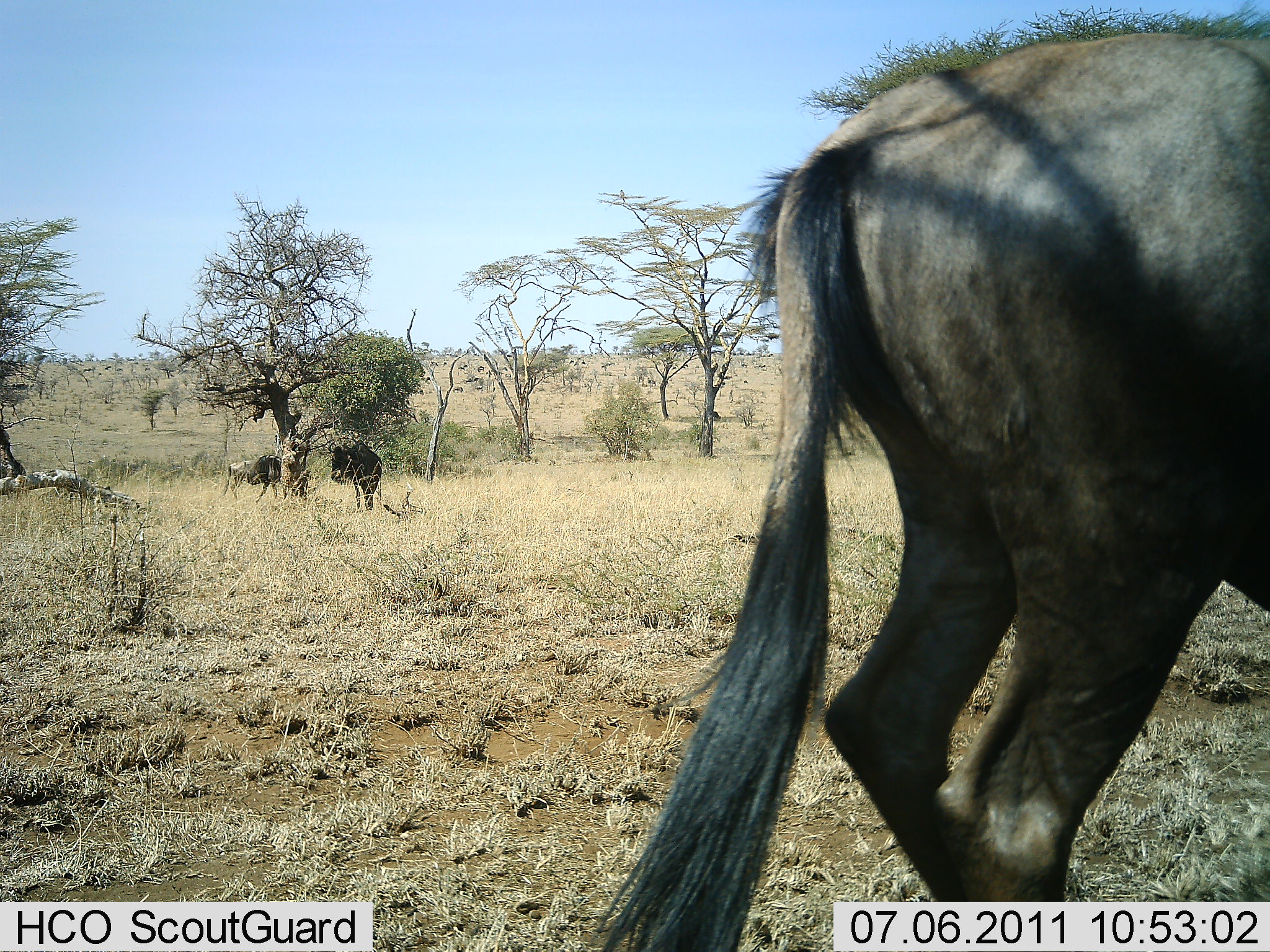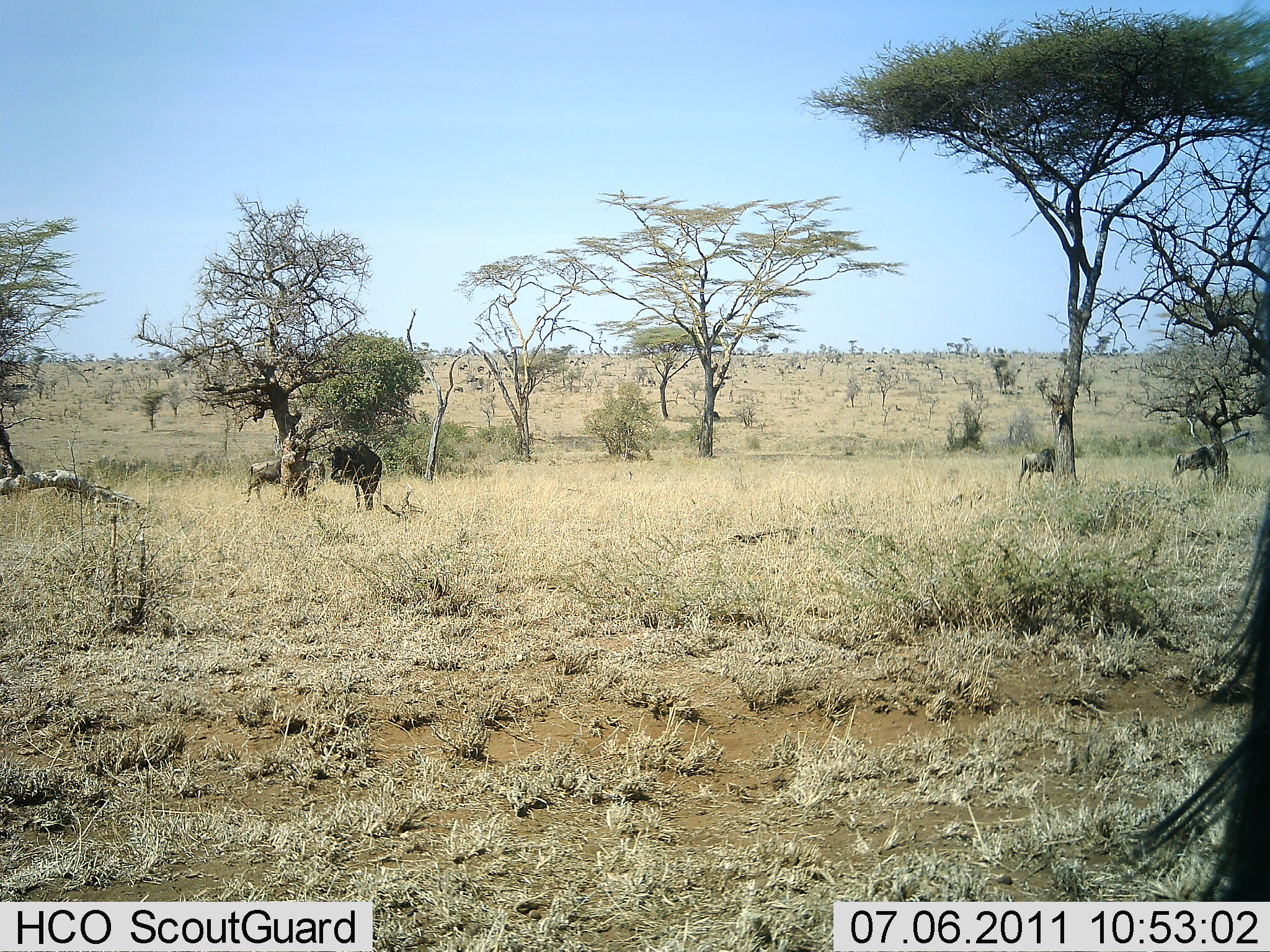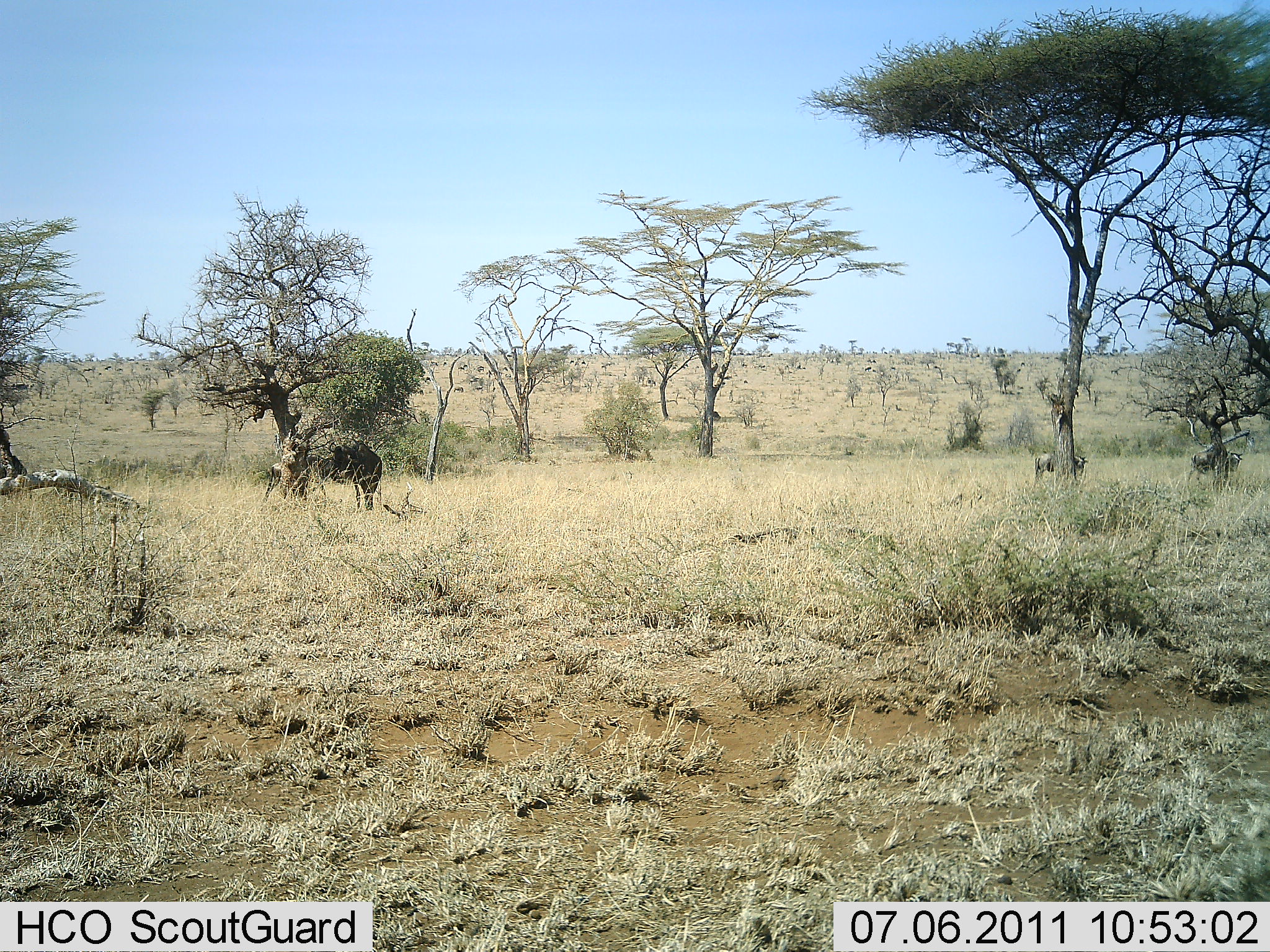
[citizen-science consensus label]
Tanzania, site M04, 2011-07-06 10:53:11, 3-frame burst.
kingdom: Animalia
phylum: Chordata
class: Mammalia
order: Artiodactyla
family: Bovidae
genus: Connochaetes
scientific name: Connochaetes taurinus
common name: blue wildebeest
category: wildebeest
Wildebeest (blue wildebeest) (Connochaetes taurinus), count 5. Behavior (volunteer vote fractions): standing 31%, resting 0%, moving 92%, interacting 0%. Young present (vote fraction): 0%. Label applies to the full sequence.